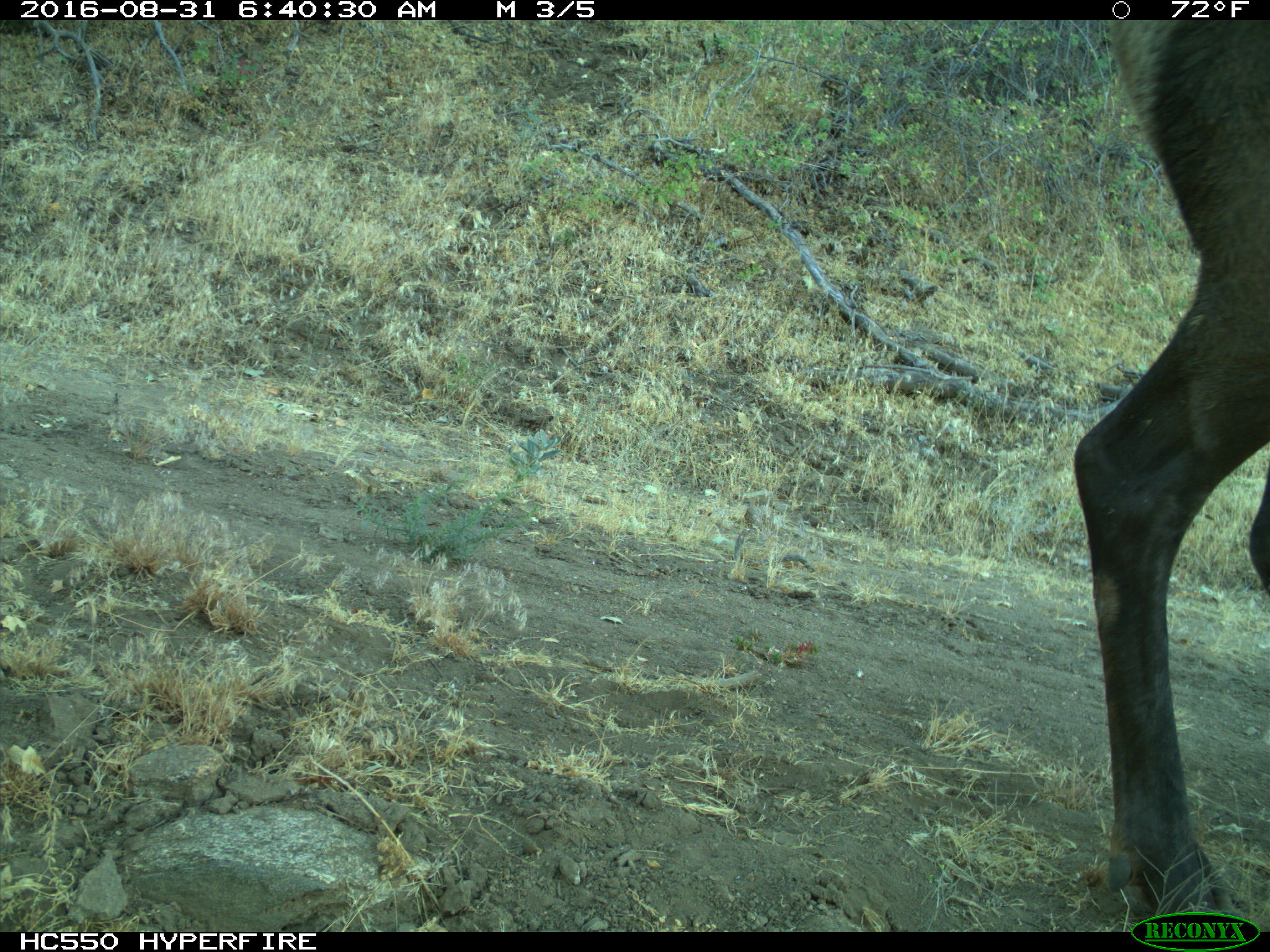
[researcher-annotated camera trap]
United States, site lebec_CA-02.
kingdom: Animalia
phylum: Chordata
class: Mammalia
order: Artiodactyla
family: Cervidae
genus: Cervus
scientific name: Cervus canadensis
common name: elk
Cervus canadensis (elk).